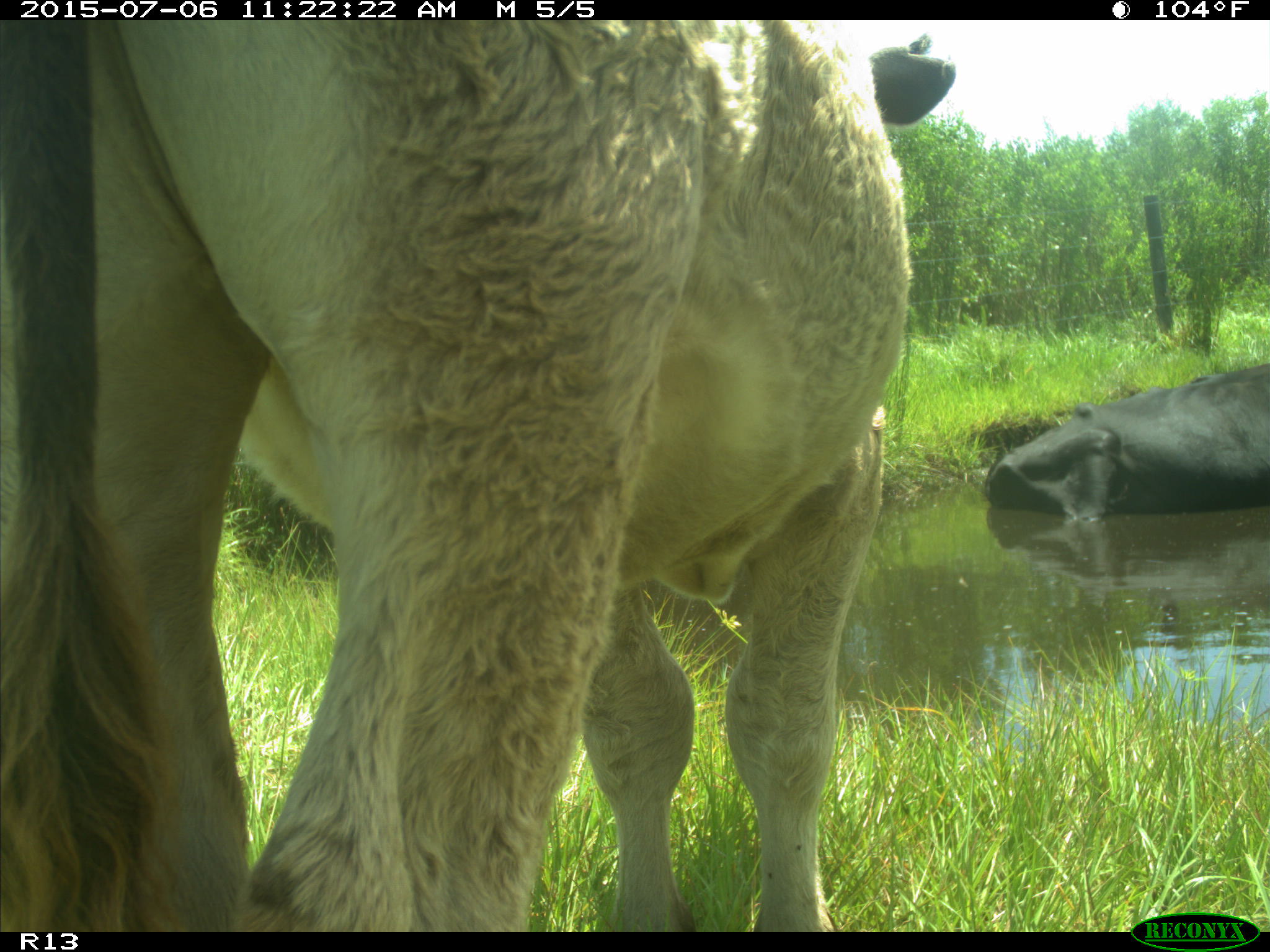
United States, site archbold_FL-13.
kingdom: Animalia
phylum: Chordata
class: Mammalia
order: Artiodactyla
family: Bovidae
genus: Bos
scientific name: Bos taurus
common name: domestic cow